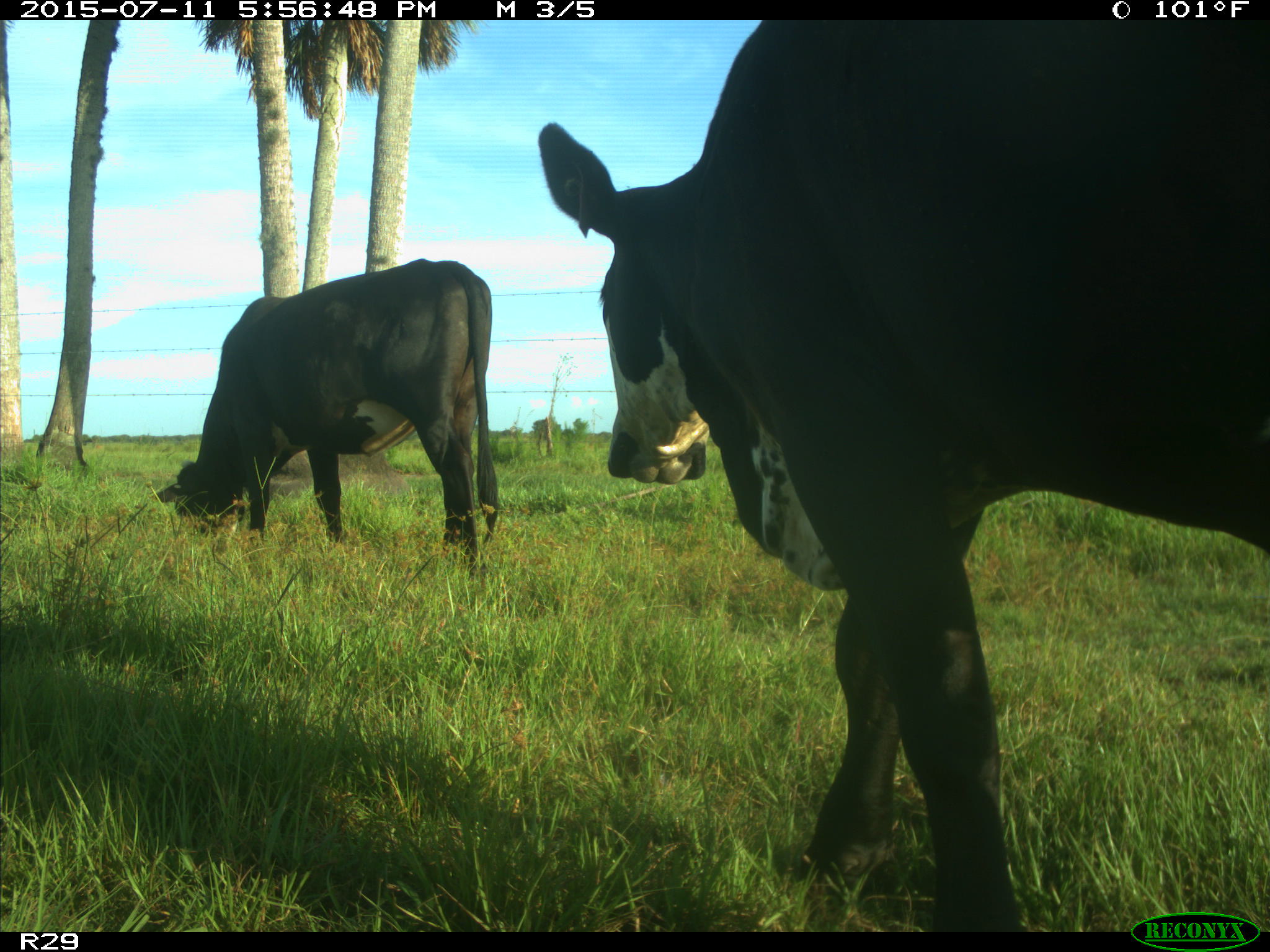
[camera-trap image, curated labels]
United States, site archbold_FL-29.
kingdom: Animalia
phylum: Chordata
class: Mammalia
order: Artiodactyla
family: Bovidae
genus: Bos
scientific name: Bos taurus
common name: domestic cow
Bos taurus (domestic cow).